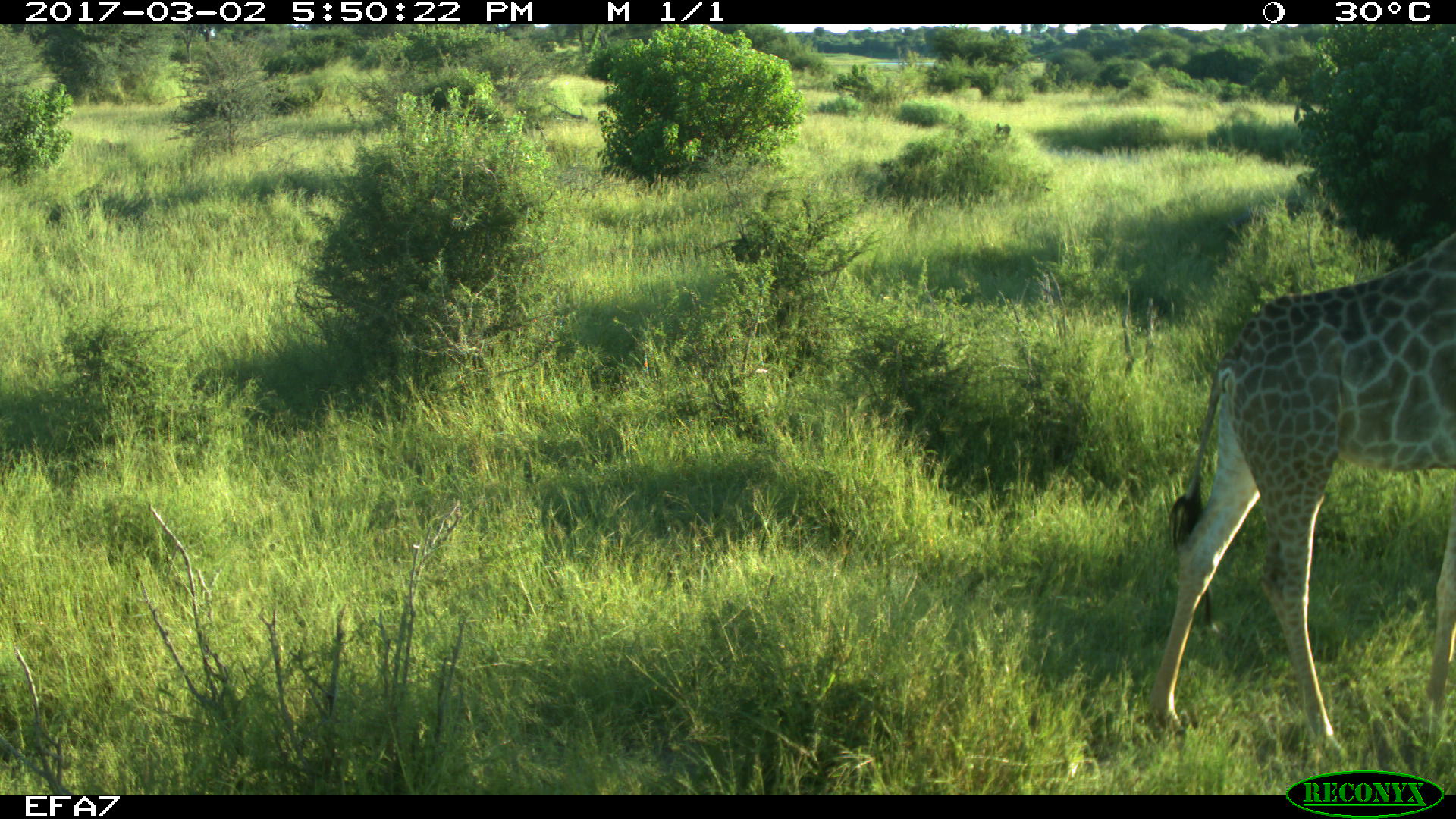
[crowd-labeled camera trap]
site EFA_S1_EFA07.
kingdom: Animalia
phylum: Chordata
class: Mammalia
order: Artiodactyla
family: Giraffidae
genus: Giraffa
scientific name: Giraffa camelopardalis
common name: giraffe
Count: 1.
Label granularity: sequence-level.